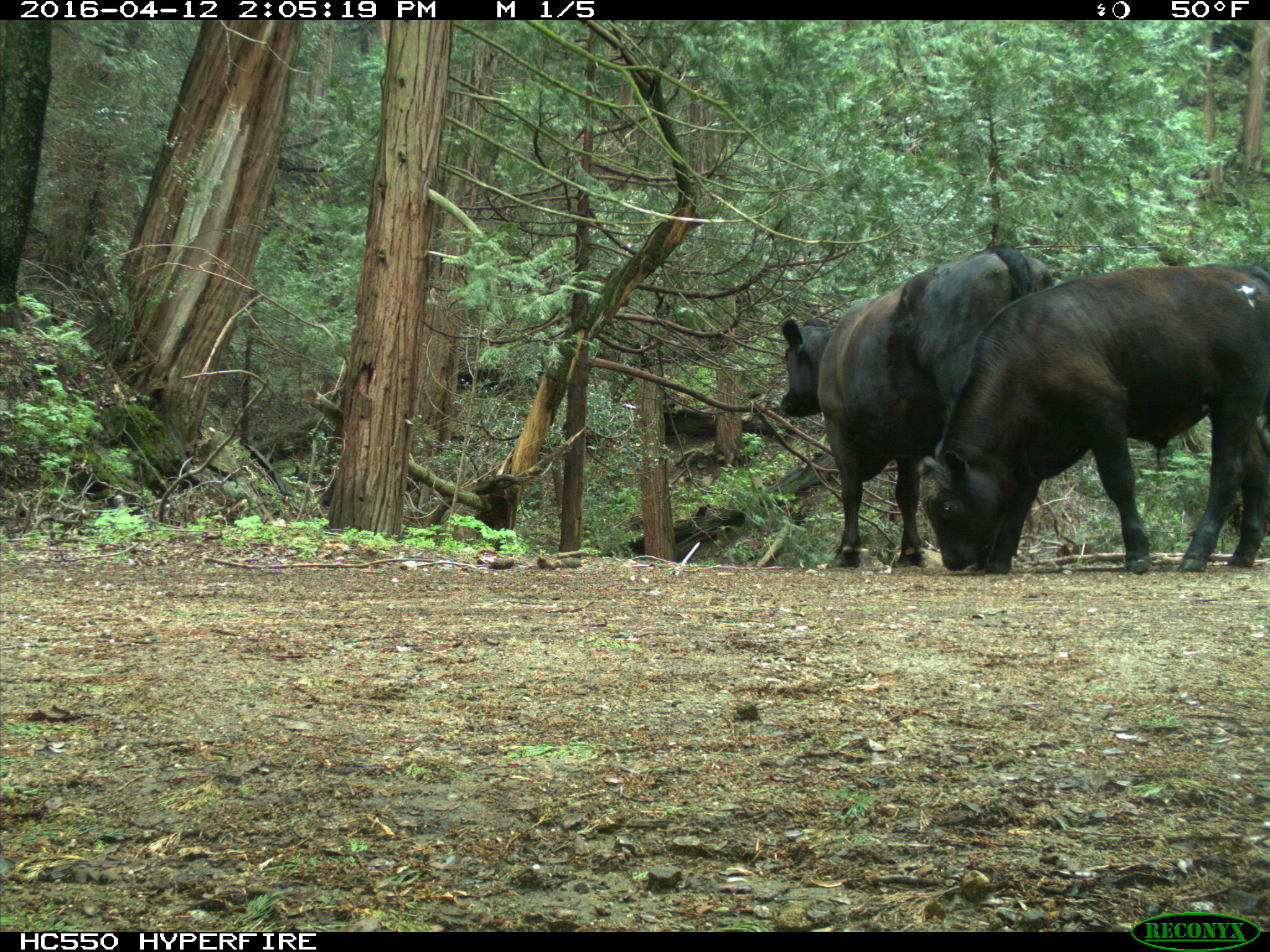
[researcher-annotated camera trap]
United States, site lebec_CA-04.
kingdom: Animalia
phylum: Chordata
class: Mammalia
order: Artiodactyla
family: Bovidae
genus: Bos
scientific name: Bos taurus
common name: domestic cow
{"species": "Bos taurus (domestic cow)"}